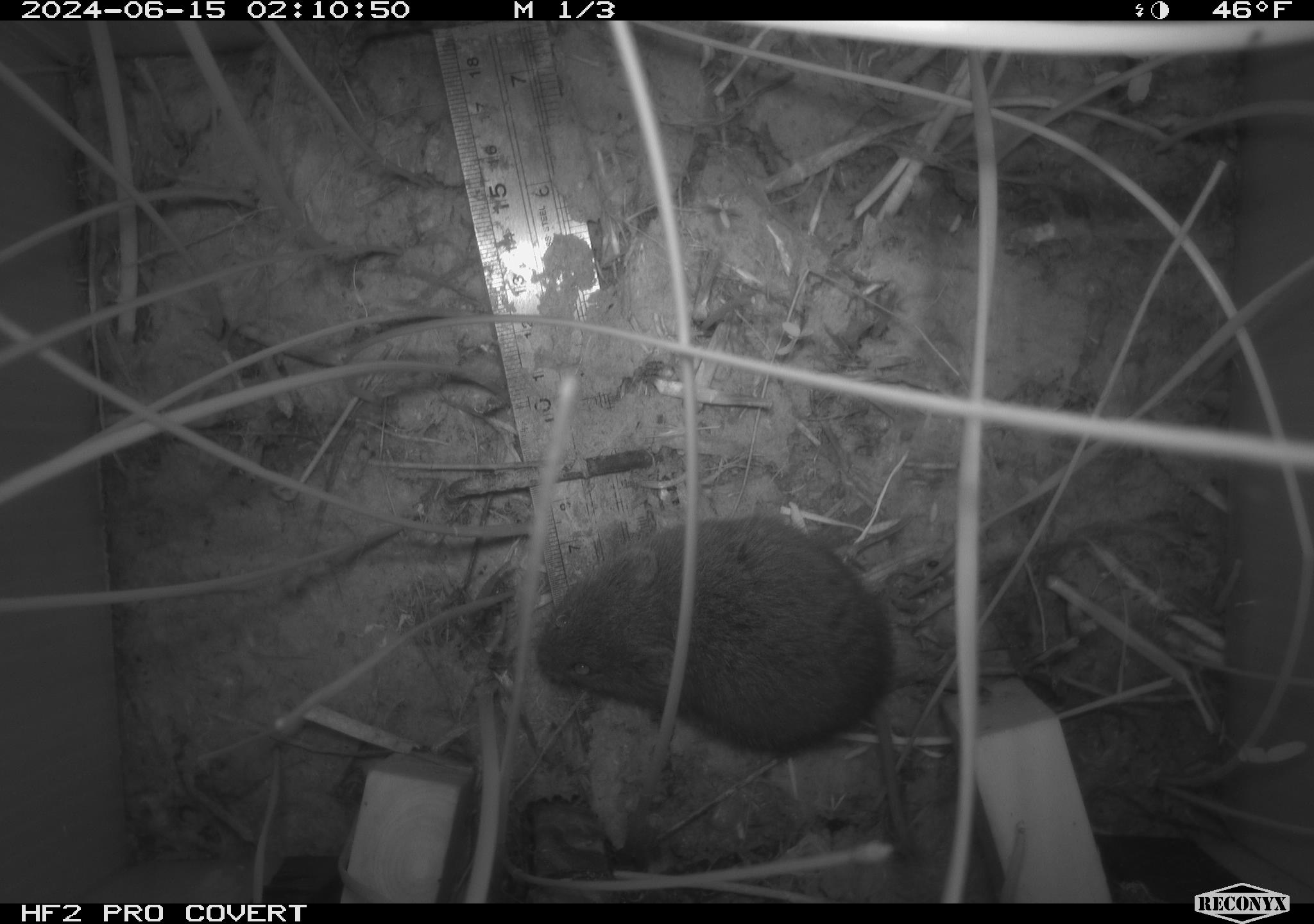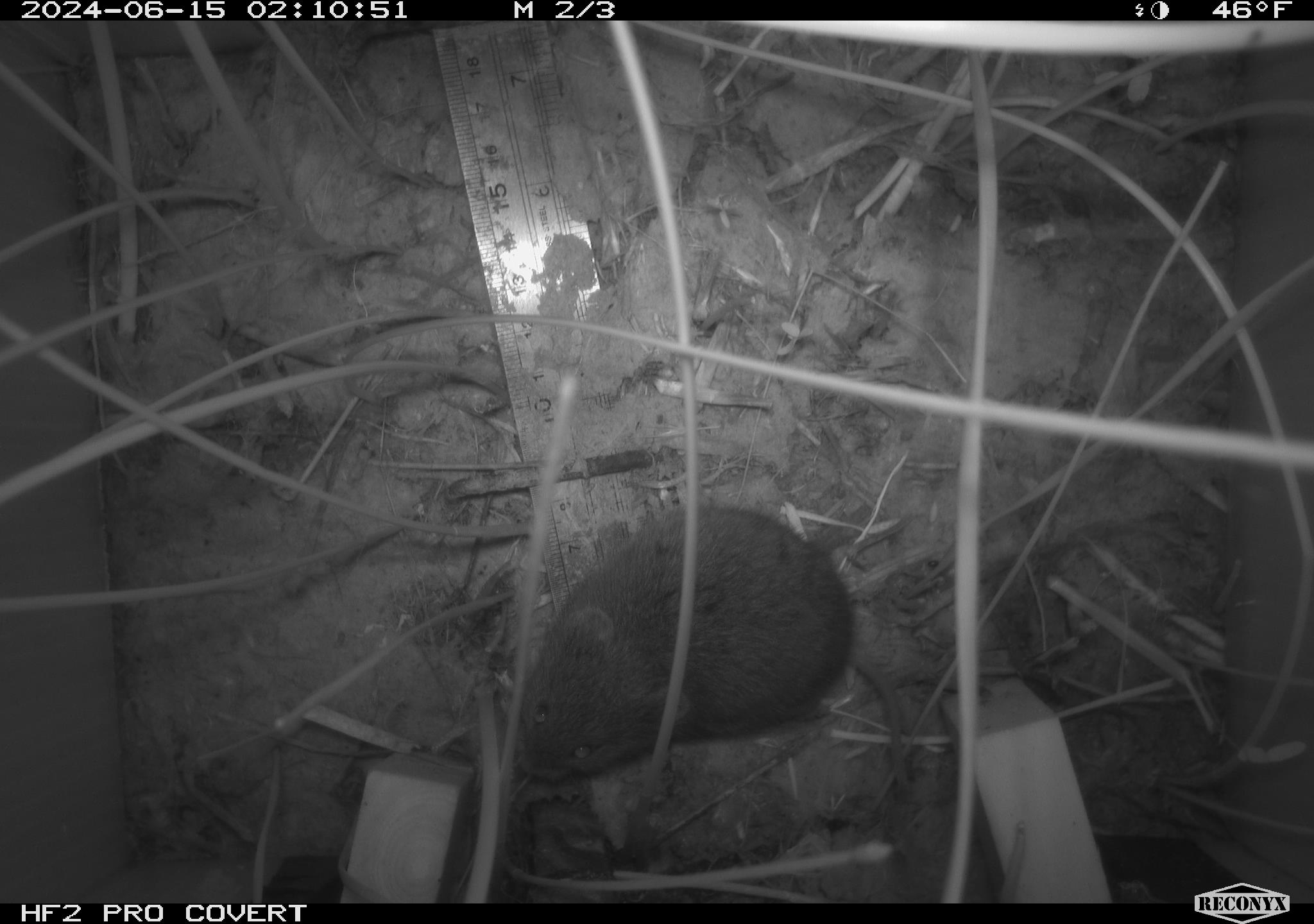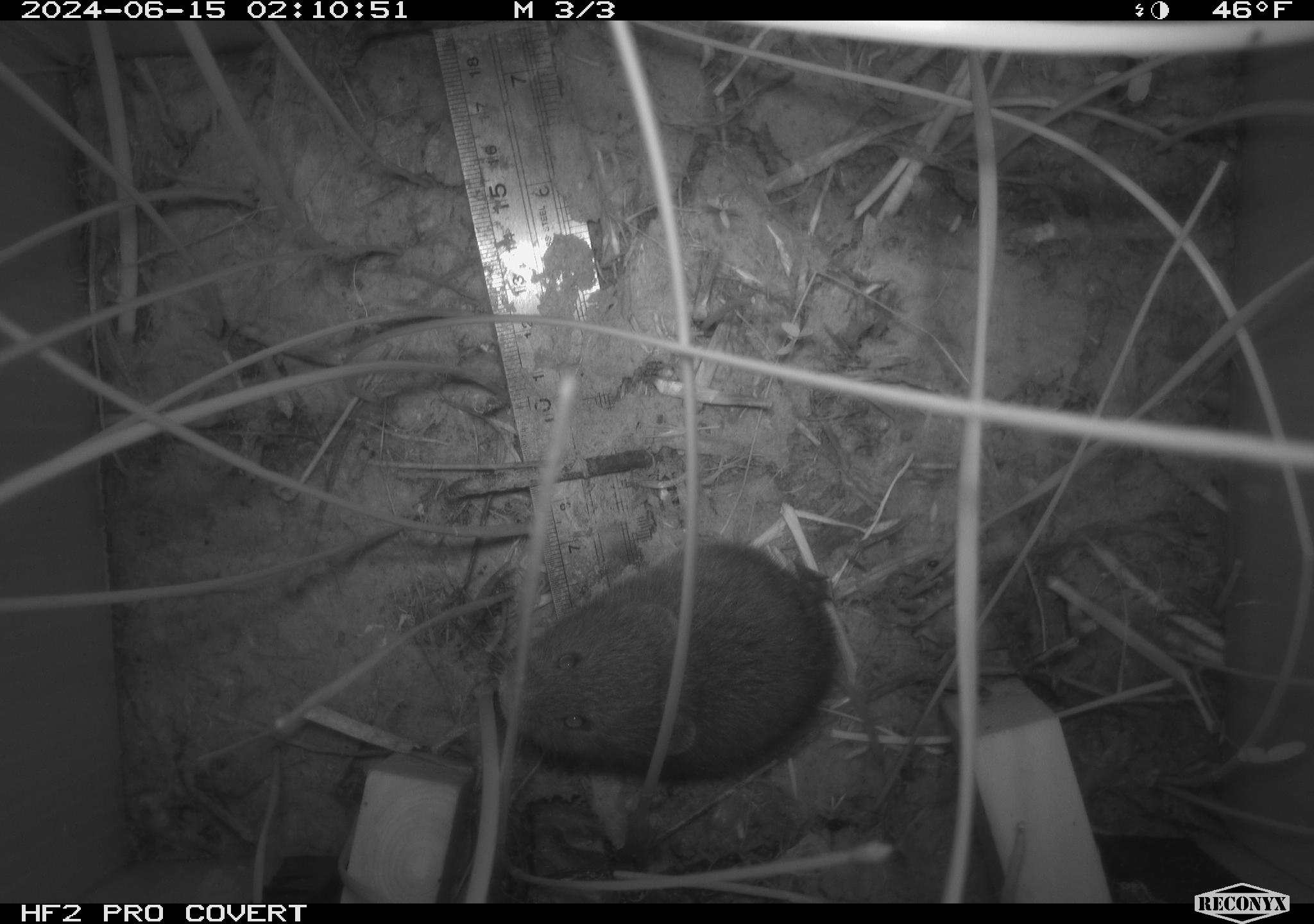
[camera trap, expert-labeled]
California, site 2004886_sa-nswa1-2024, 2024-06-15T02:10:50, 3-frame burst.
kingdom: Animalia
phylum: Chordata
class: Mammalia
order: Rodentia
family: Cricetidae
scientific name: Arvicolinae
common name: voles, lemmings, and muskrats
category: arvicolinae subfamily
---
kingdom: Animalia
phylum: Chordata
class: Mammalia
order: Rodentia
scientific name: Rodentia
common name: rodent